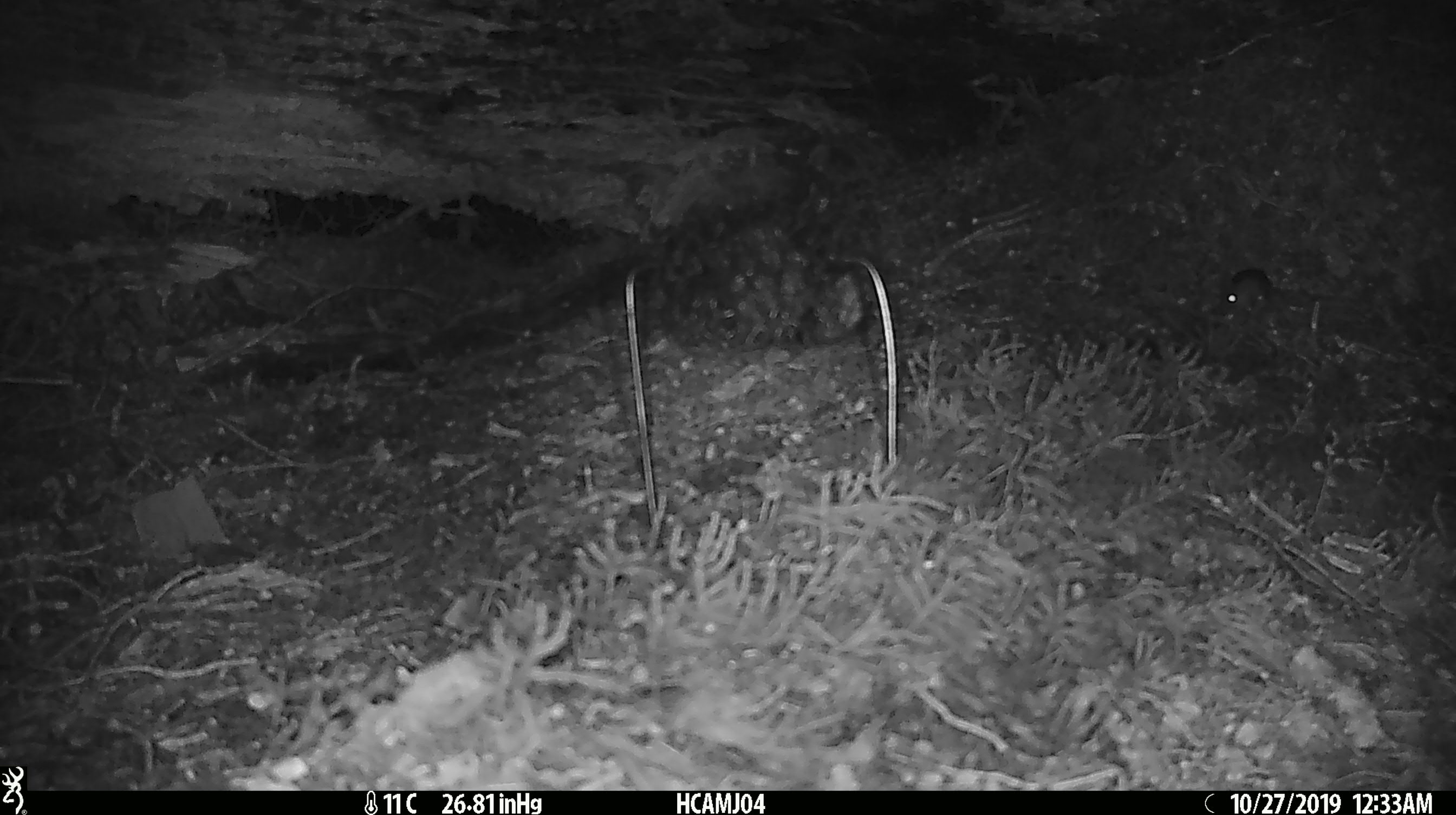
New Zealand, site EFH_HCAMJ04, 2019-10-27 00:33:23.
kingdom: Animalia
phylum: Chordata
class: Mammalia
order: Rodentia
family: Muridae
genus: Mus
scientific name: Mus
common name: mouse